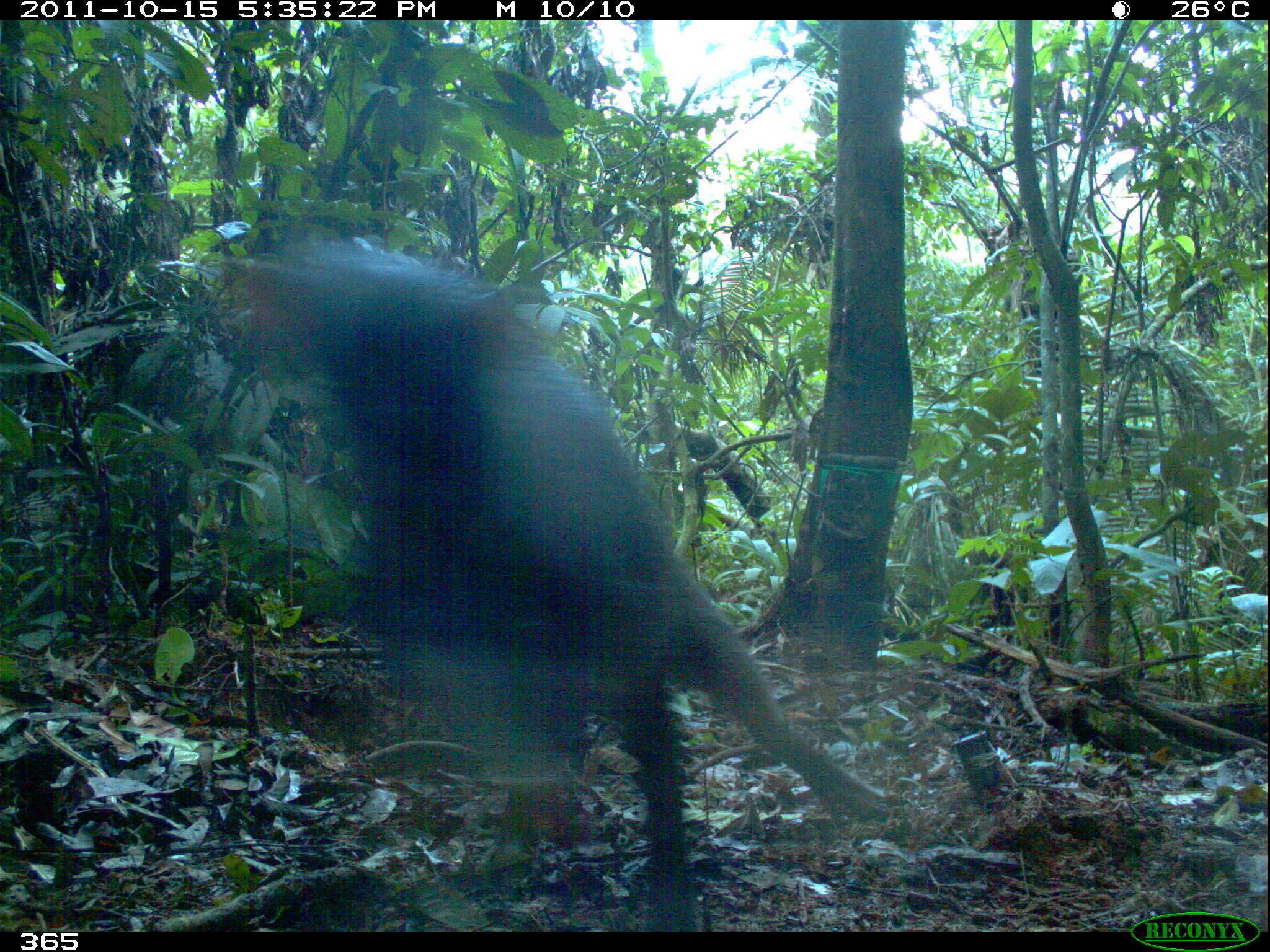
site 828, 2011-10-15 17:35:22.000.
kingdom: Animalia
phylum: Chordata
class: Mammalia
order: Artiodactyla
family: Tayassuidae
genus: Tayassu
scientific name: Tayassu pecari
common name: white-lipped peccary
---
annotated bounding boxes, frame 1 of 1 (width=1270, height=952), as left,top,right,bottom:
tayassu pecari: 231,236,891,932